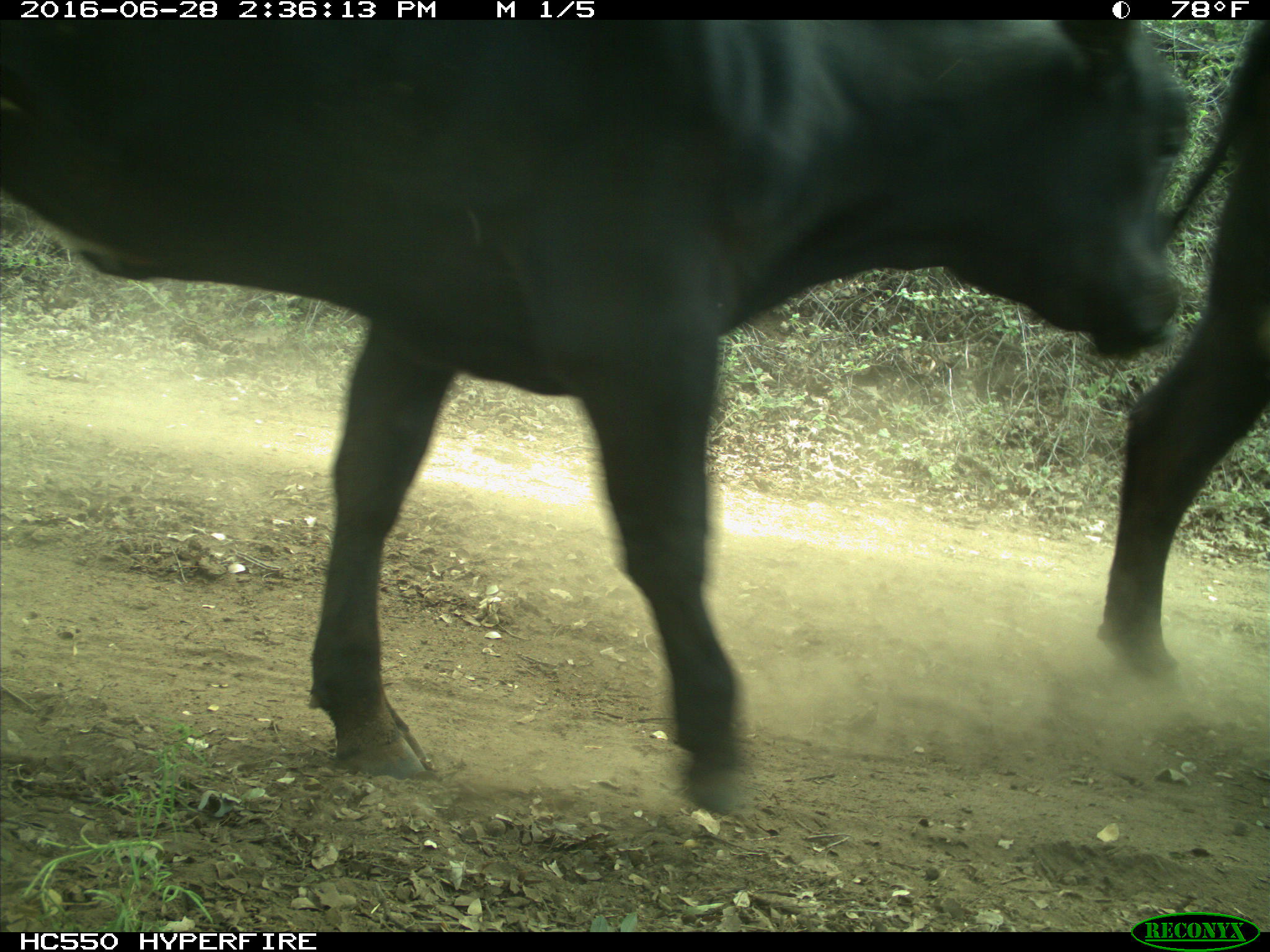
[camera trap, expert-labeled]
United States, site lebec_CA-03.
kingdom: Animalia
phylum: Chordata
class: Mammalia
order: Artiodactyla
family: Bovidae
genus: Bos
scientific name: Bos taurus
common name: domestic cow